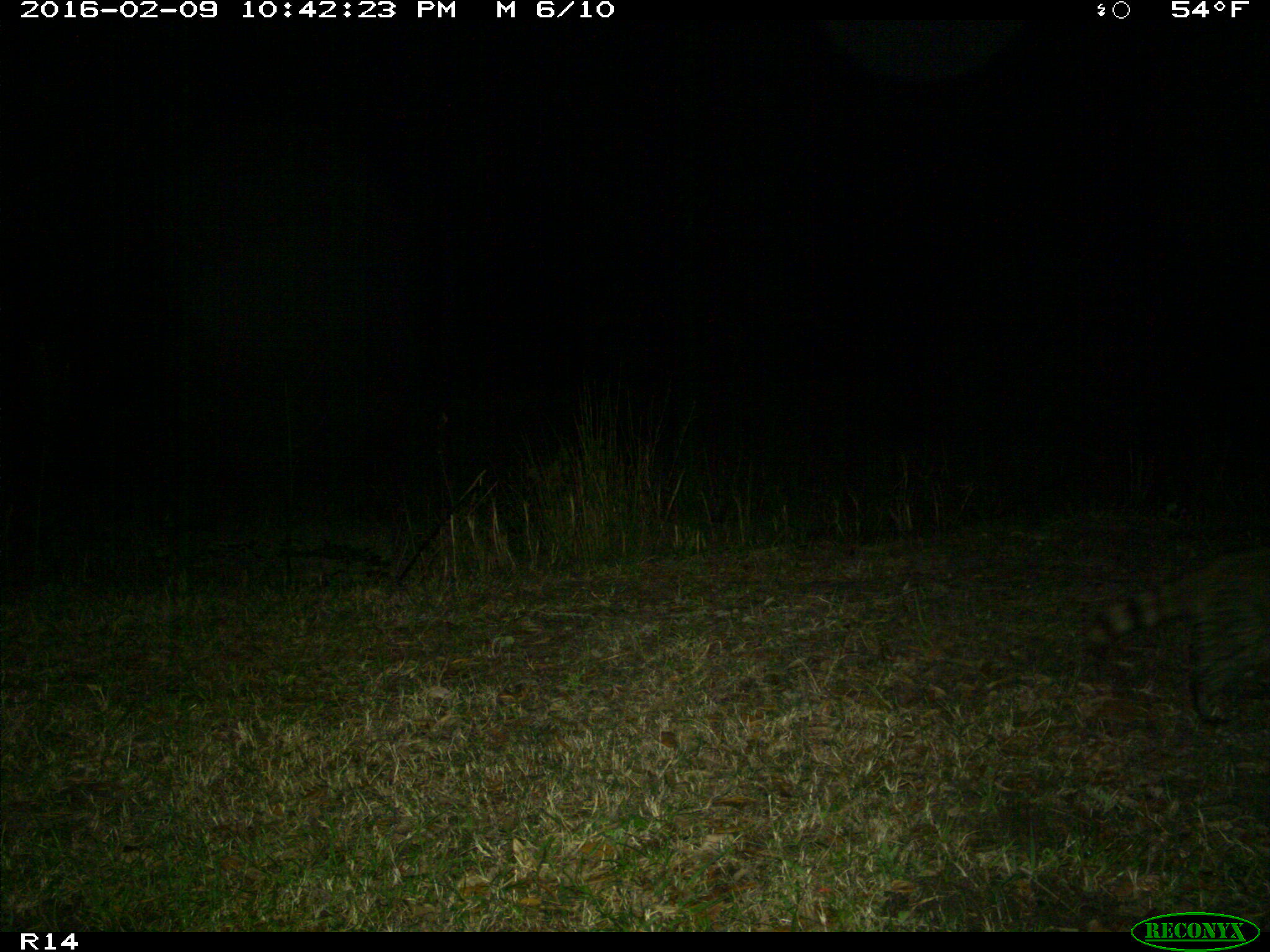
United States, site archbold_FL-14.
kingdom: Animalia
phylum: Chordata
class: Mammalia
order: Carnivora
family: Procyonidae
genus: Procyon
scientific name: Procyon lotor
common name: common raccoon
Procyon lotor (common raccoon).